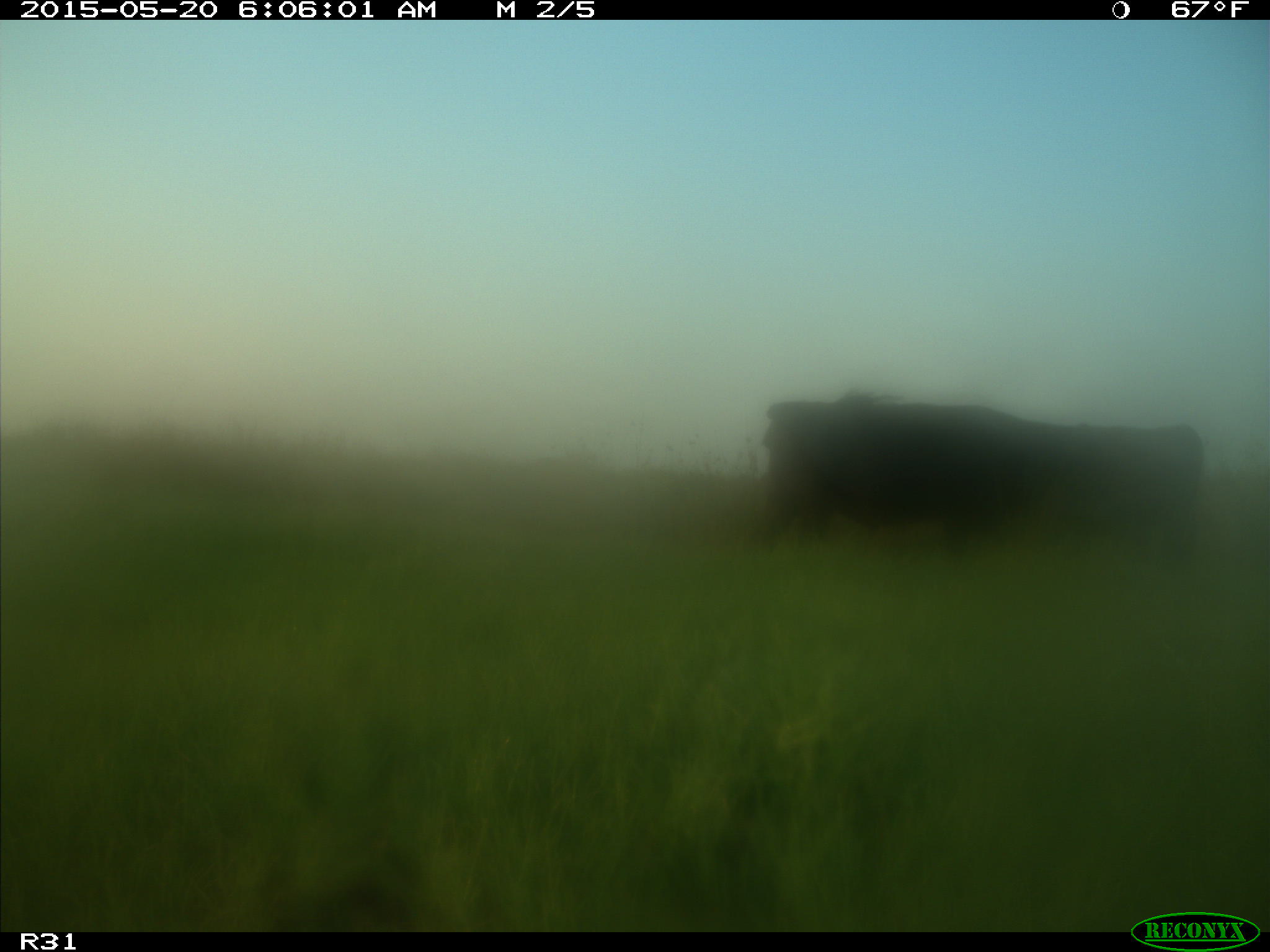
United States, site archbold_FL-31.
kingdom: Animalia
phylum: Chordata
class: Mammalia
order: Artiodactyla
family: Bovidae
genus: Bos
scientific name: Bos taurus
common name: domestic cow